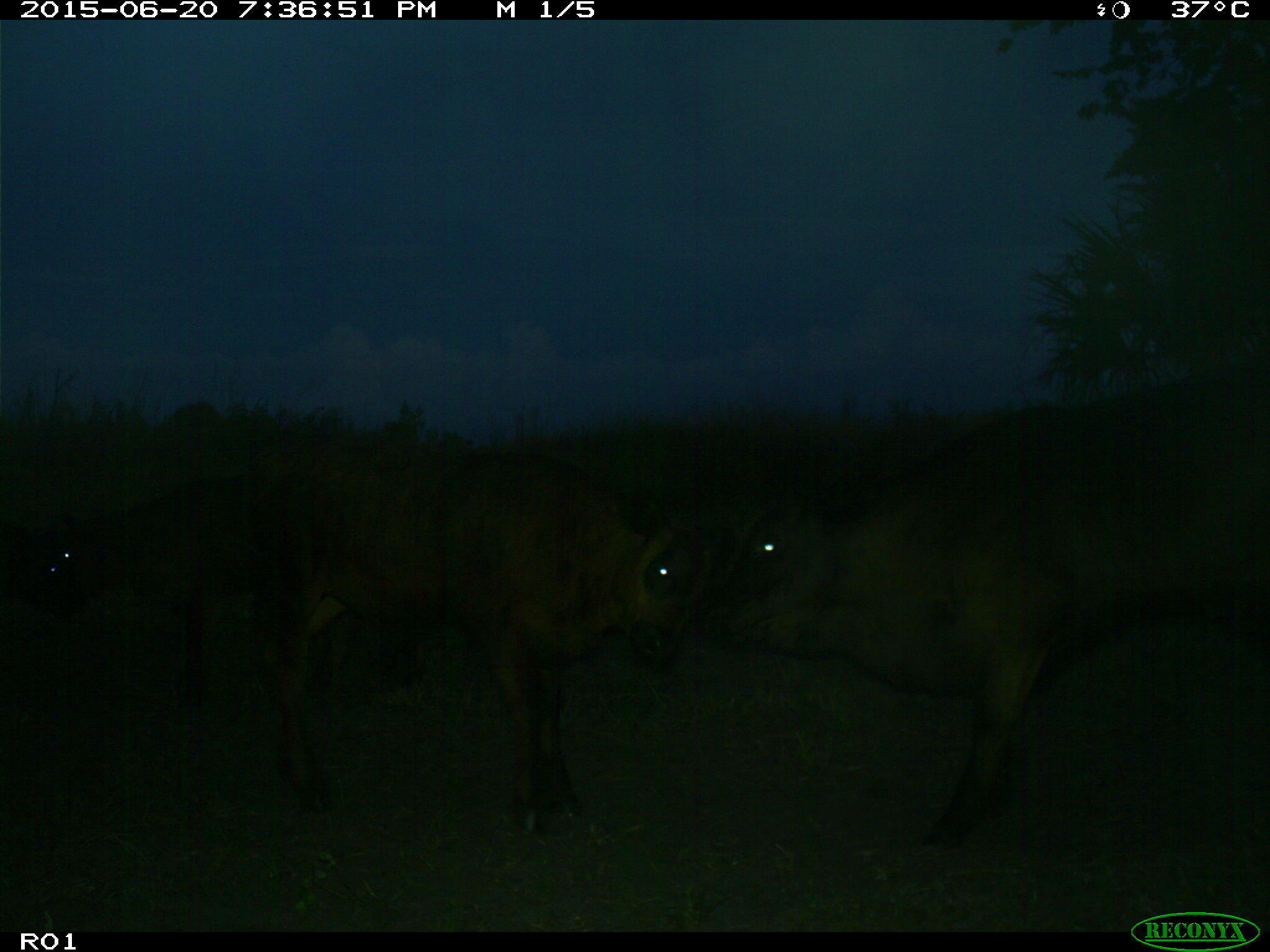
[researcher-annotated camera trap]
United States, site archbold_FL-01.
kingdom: Animalia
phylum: Chordata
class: Mammalia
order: Artiodactyla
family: Bovidae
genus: Bos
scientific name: Bos taurus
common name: domestic cow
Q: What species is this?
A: Bos taurus (domestic cow).